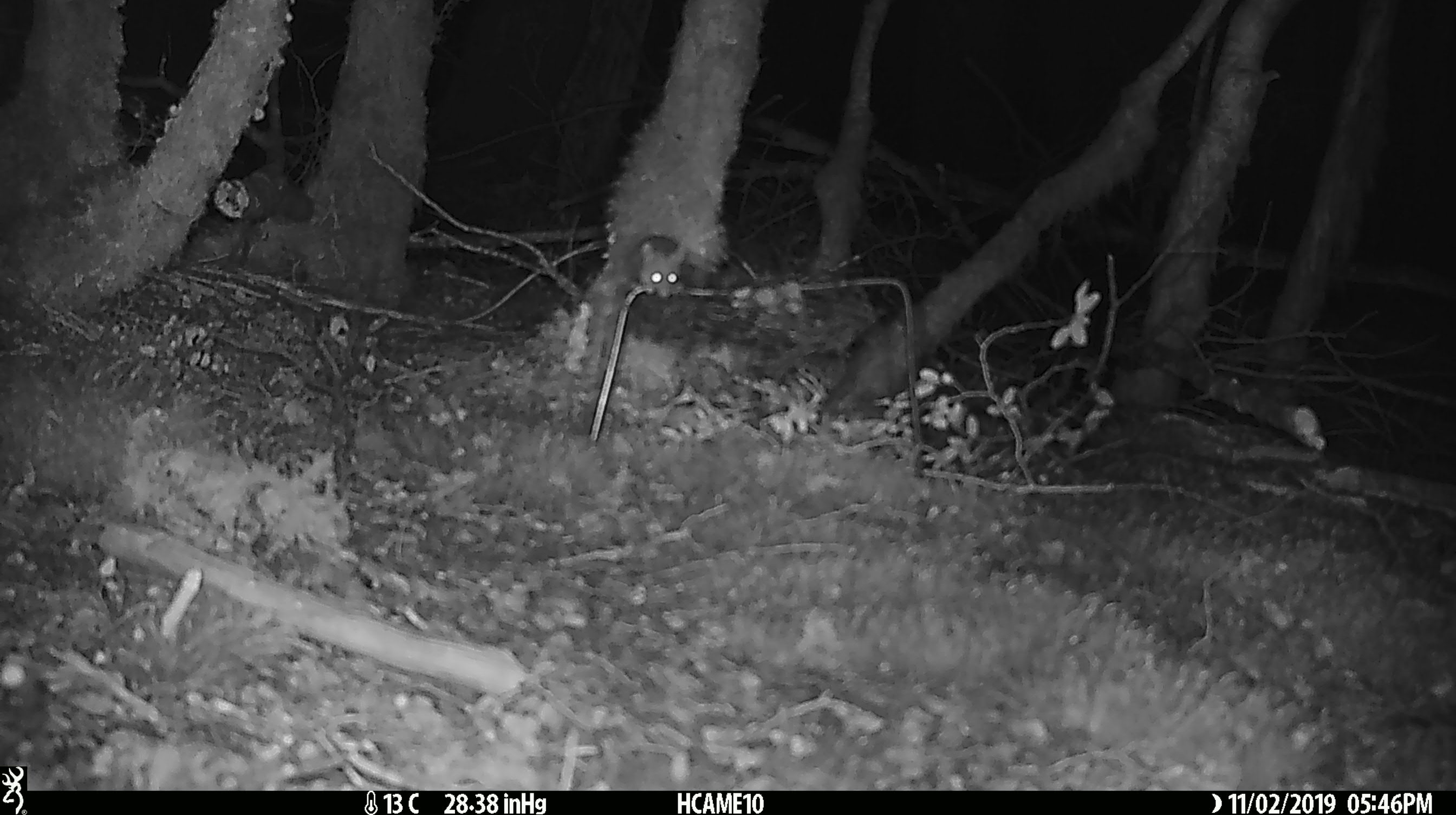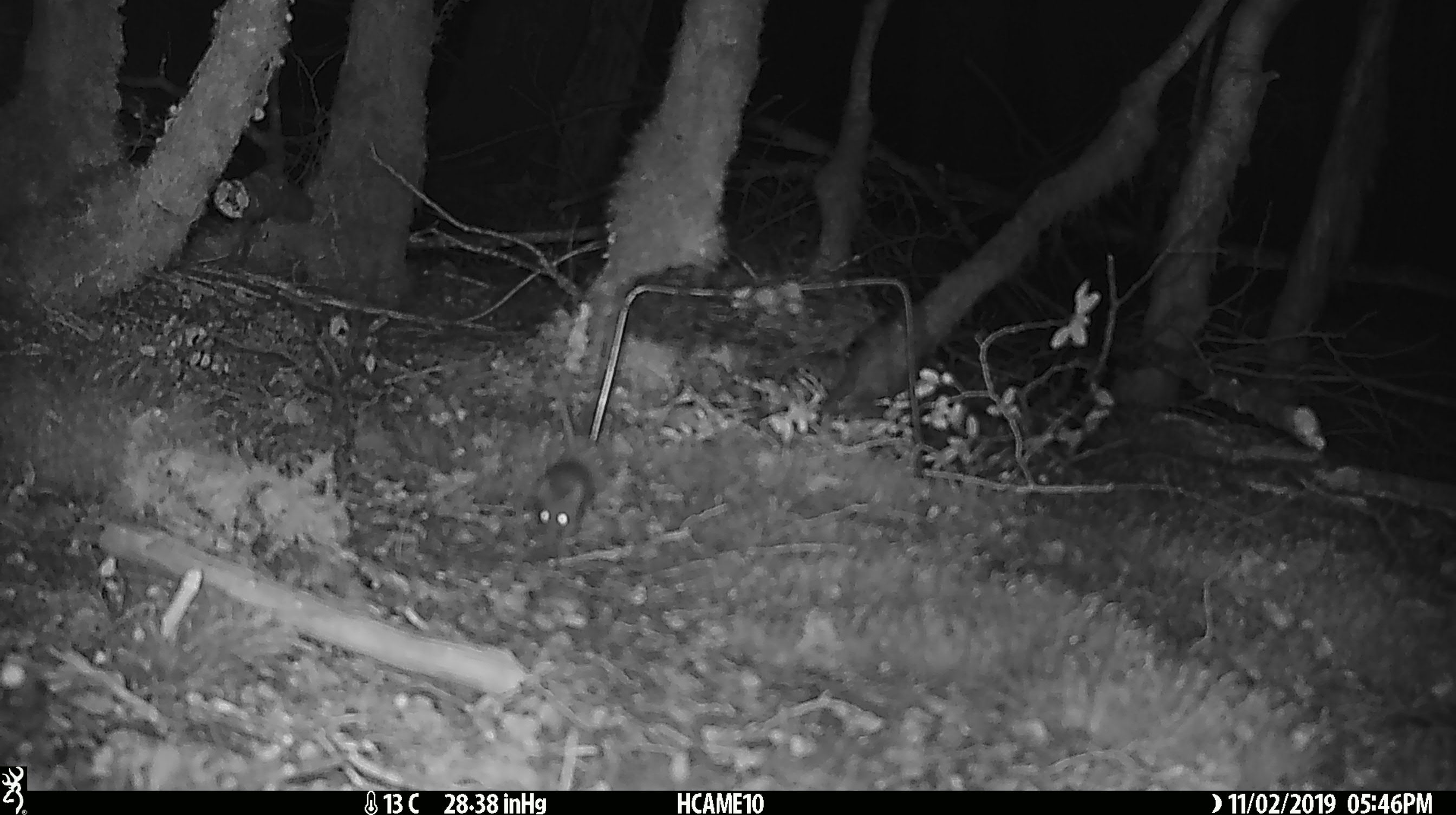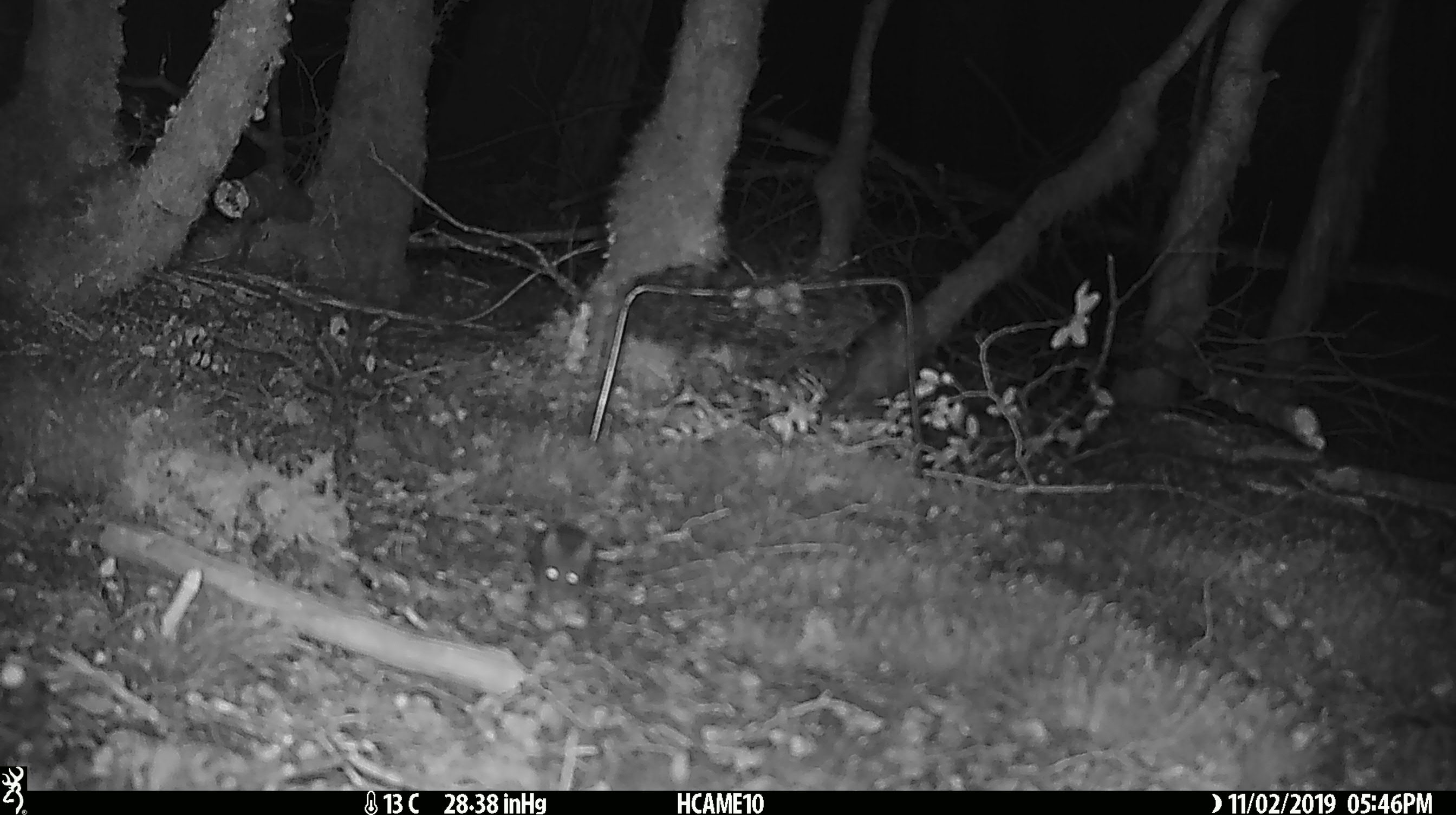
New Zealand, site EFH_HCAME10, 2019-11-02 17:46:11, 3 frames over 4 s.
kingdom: Animalia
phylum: Chordata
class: Mammalia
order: Rodentia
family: Muridae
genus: Mus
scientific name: Mus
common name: mouse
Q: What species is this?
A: Mouse (Mus).